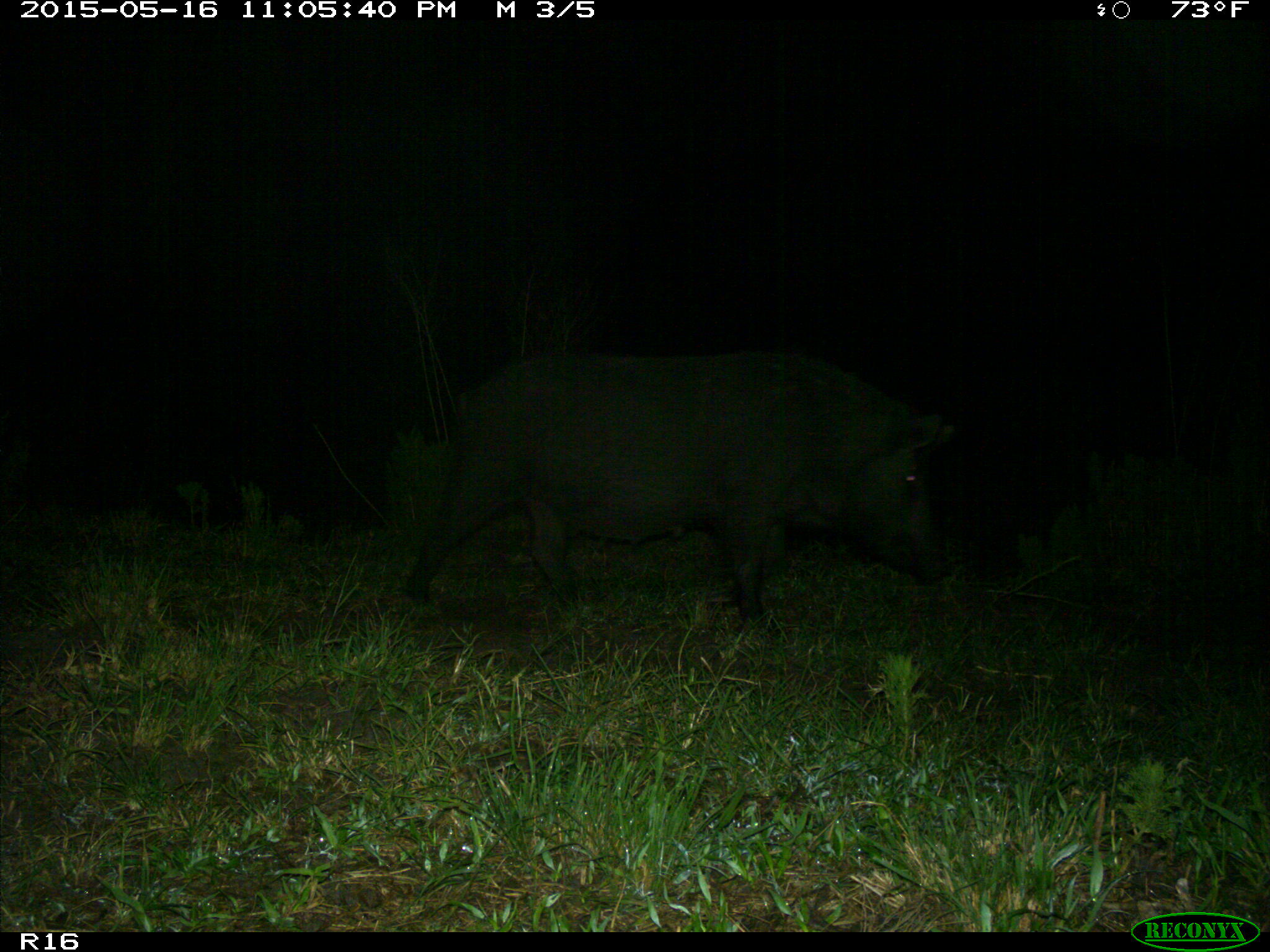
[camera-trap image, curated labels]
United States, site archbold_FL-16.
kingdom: Animalia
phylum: Chordata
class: Mammalia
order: Artiodactyla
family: Suidae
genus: Sus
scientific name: Sus scrofa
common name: wild boar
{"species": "Sus scrofa (wild boar)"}